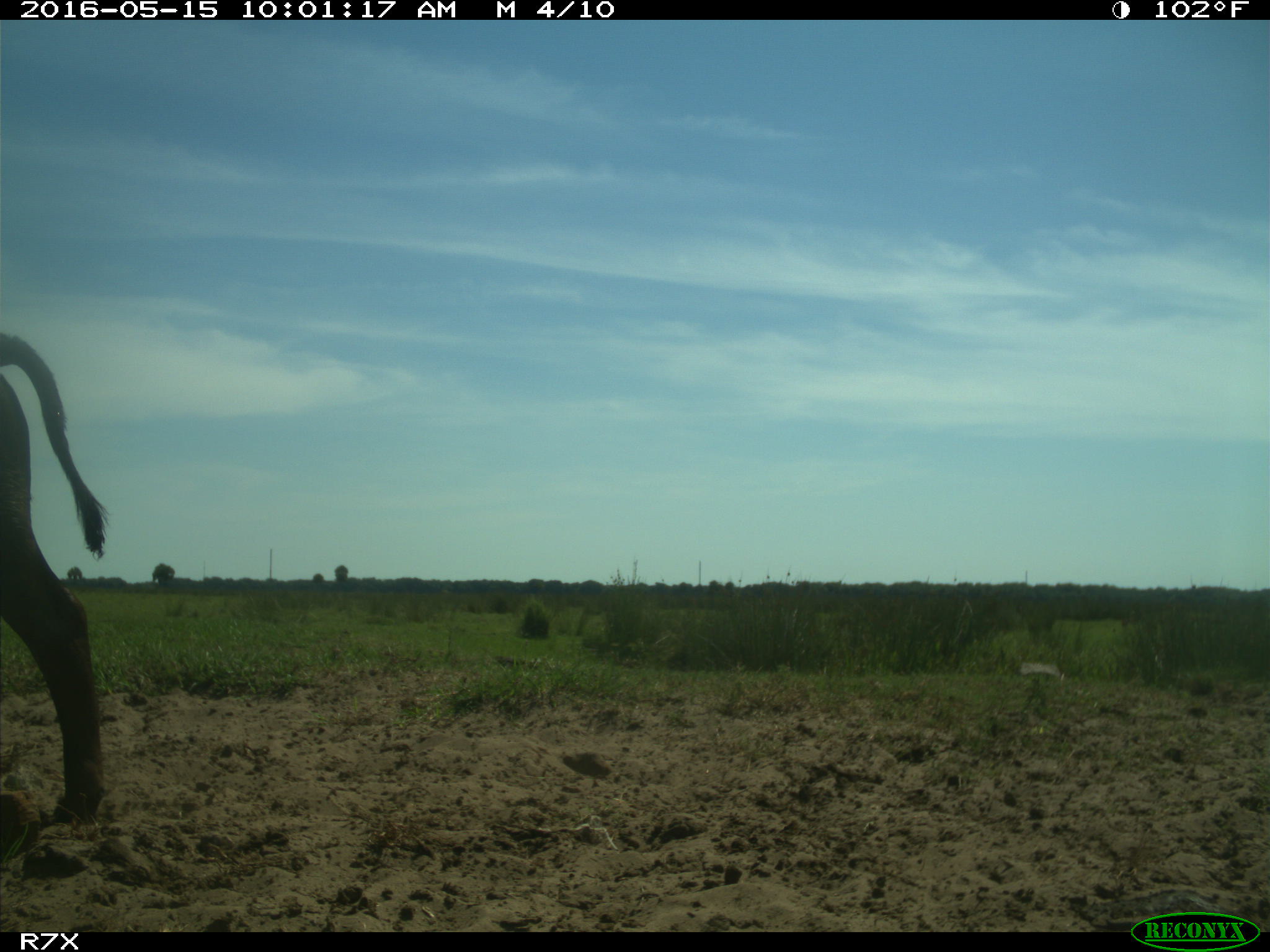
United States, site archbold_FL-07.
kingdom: Animalia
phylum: Chordata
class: Mammalia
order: Artiodactyla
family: Bovidae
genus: Bos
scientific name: Bos taurus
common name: domestic cow